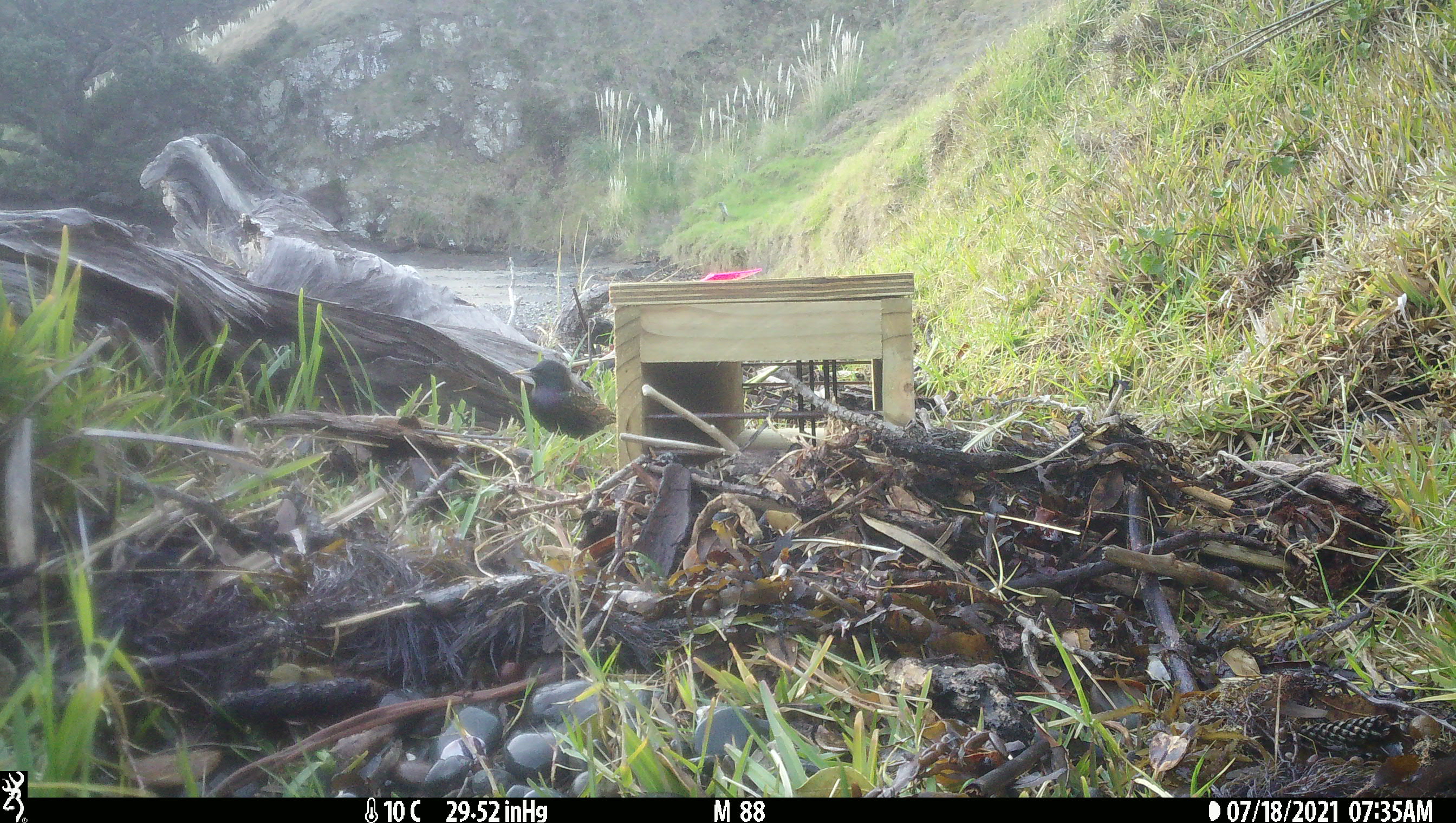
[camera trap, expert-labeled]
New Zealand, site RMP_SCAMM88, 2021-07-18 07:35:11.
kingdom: Animalia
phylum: Chordata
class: Aves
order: Passeriformes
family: Sturnidae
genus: Sturnus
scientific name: Sturnus vulgaris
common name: european starling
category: starling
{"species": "starling (european starling) (Sturnus vulgaris)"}